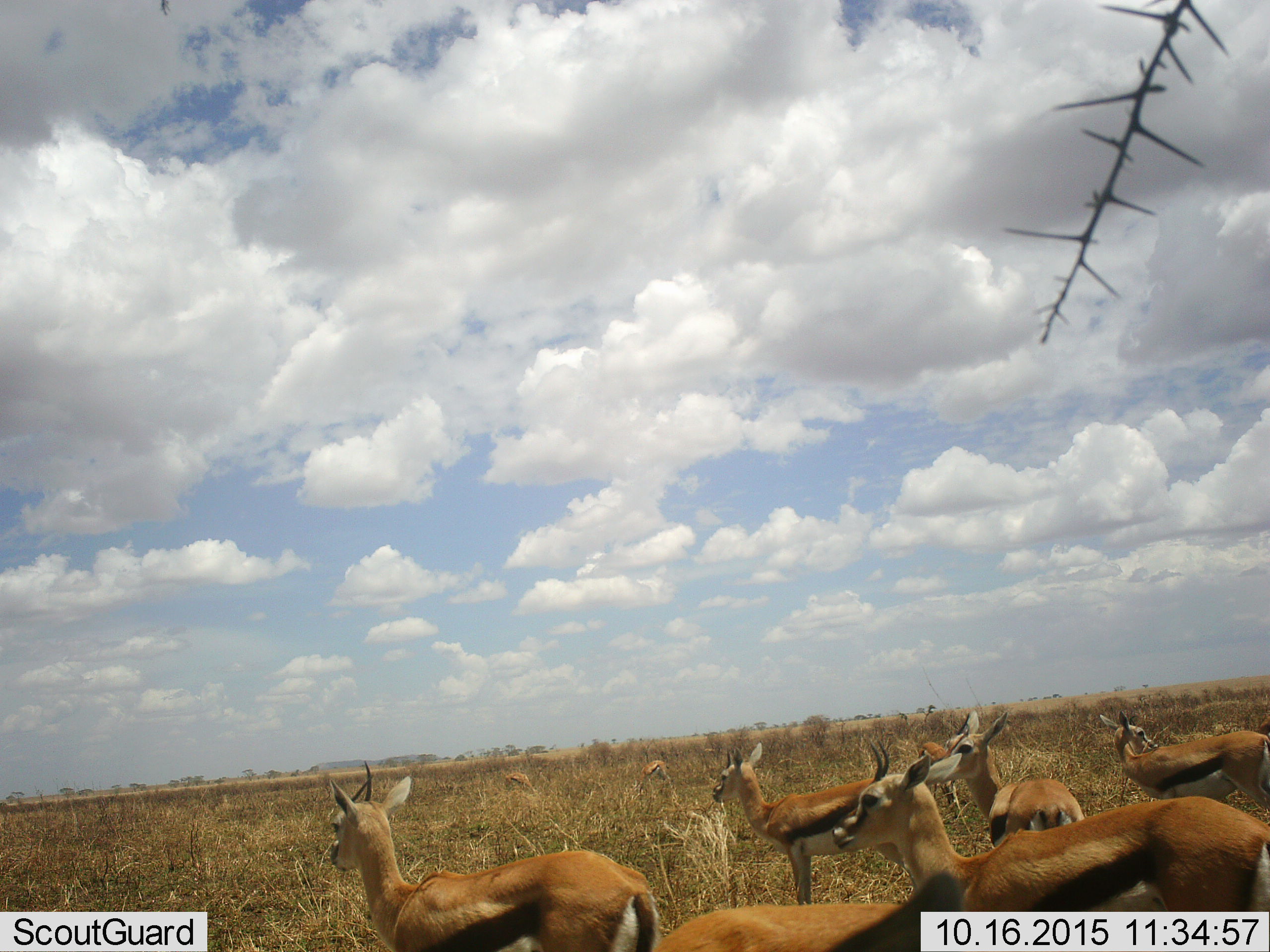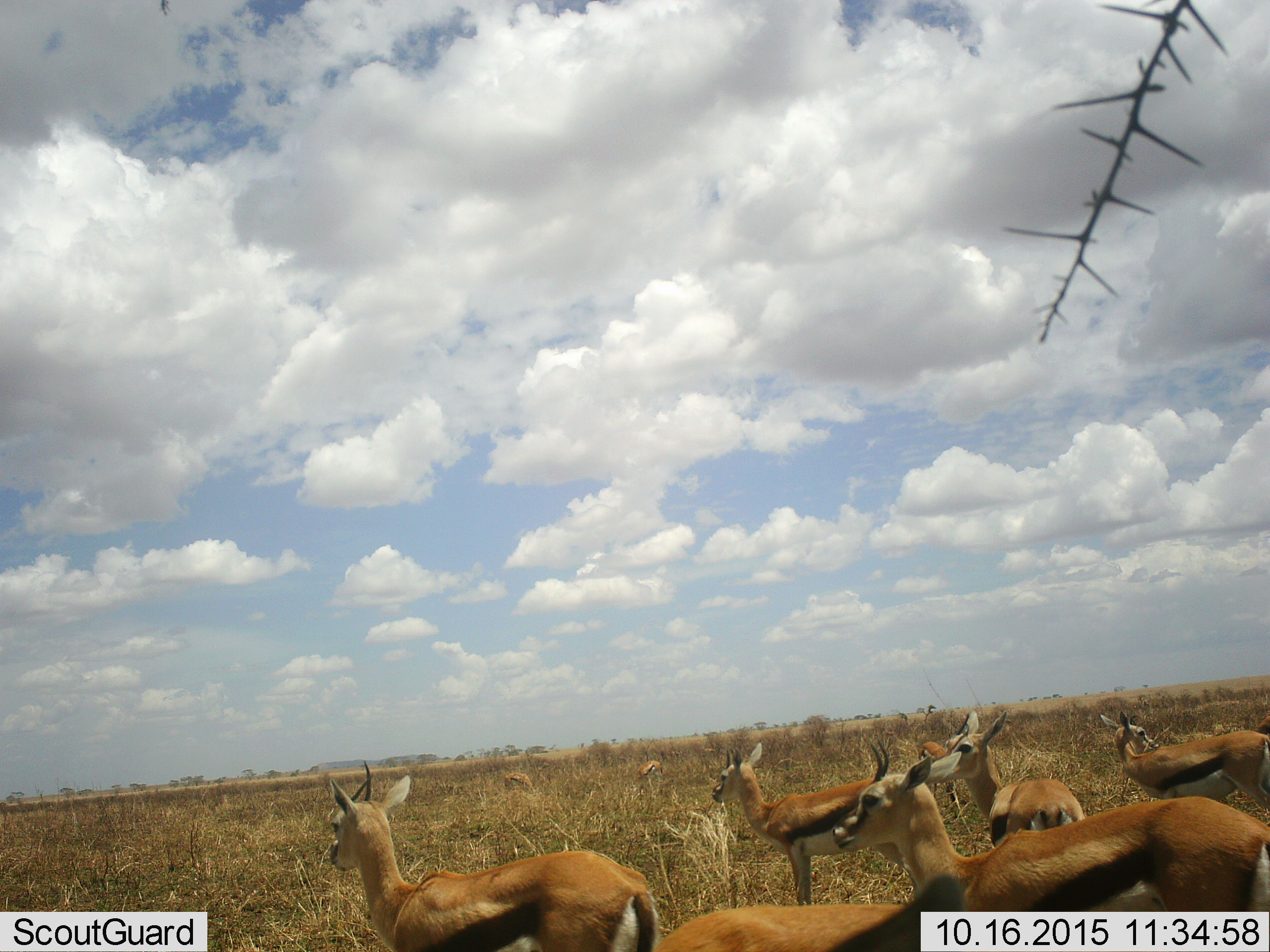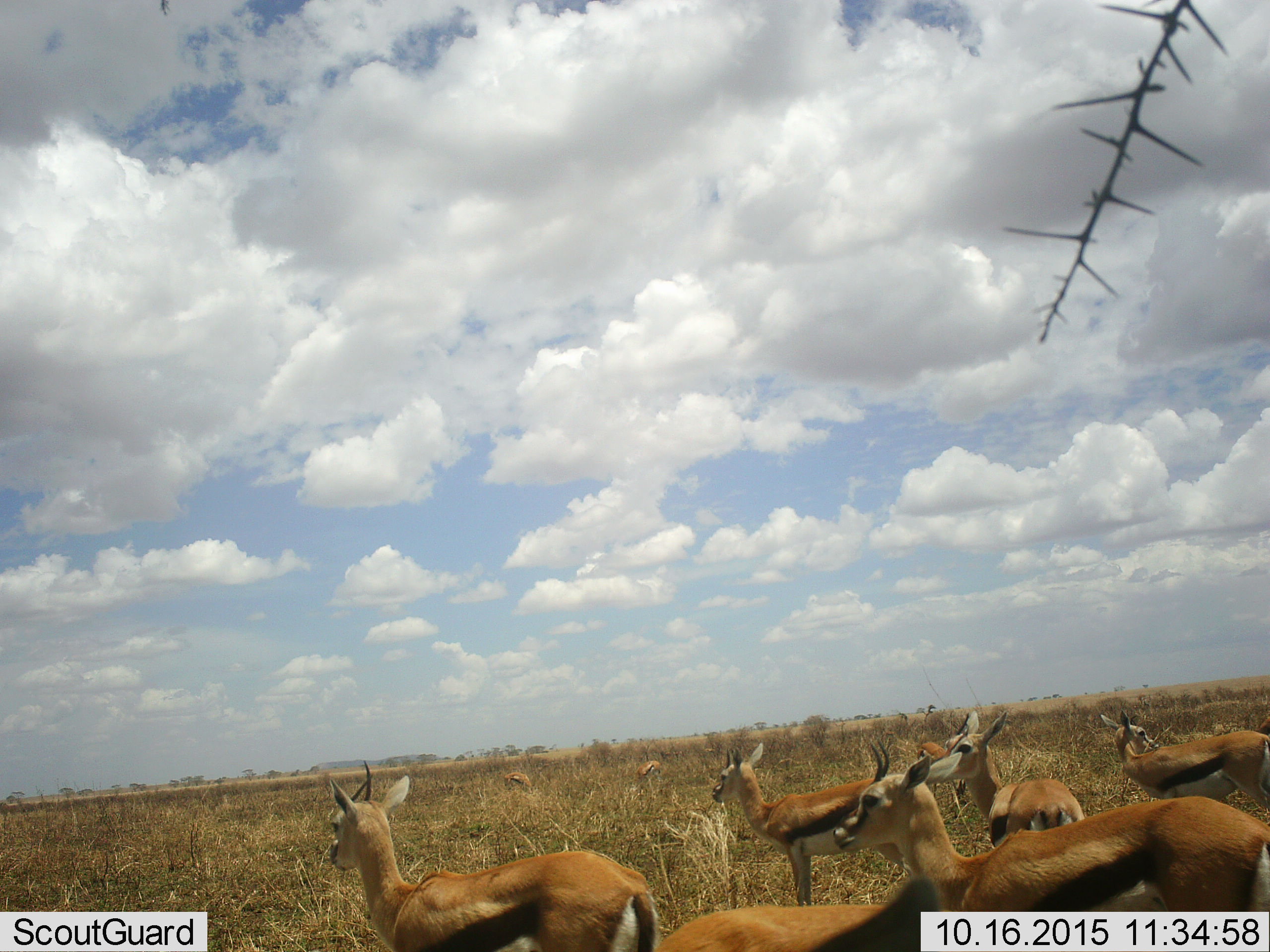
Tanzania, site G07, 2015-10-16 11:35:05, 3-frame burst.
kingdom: Animalia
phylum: Chordata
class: Mammalia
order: Artiodactyla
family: Bovidae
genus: Eudorcas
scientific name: Eudorcas thomsonii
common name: thomson's gazelle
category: gazellethomsons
Gazellethomsons (thomson's gazelle) (Eudorcas thomsonii), count 9. Behavior (volunteer vote fractions): standing 100%, resting 0%, moving 0%, interacting 0%. Young present (vote fraction): 0%. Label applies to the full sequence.